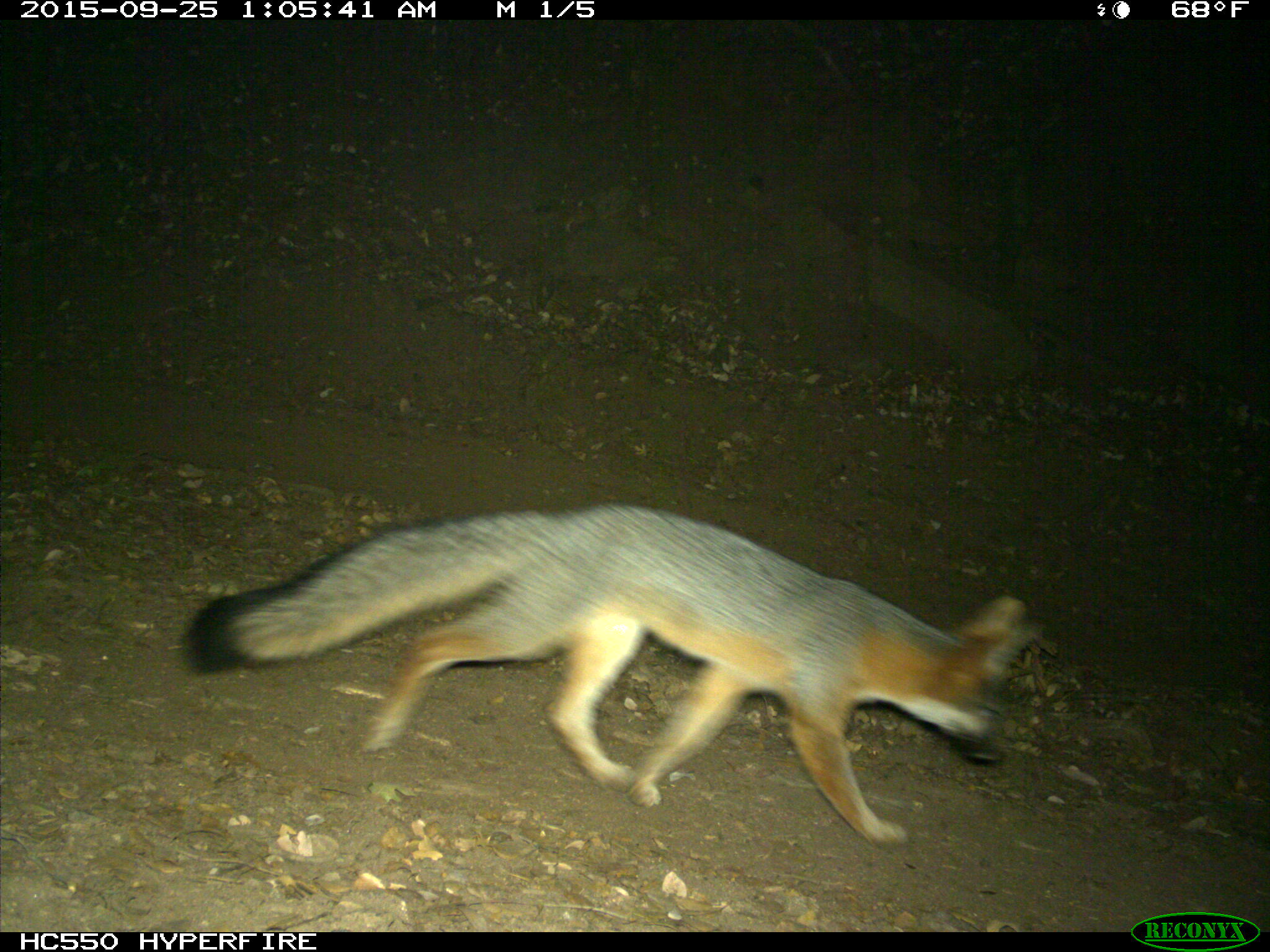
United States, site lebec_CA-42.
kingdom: Animalia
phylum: Chordata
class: Mammalia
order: Carnivora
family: Canidae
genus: Urocyon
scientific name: Urocyon cinereoargenteus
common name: gray fox